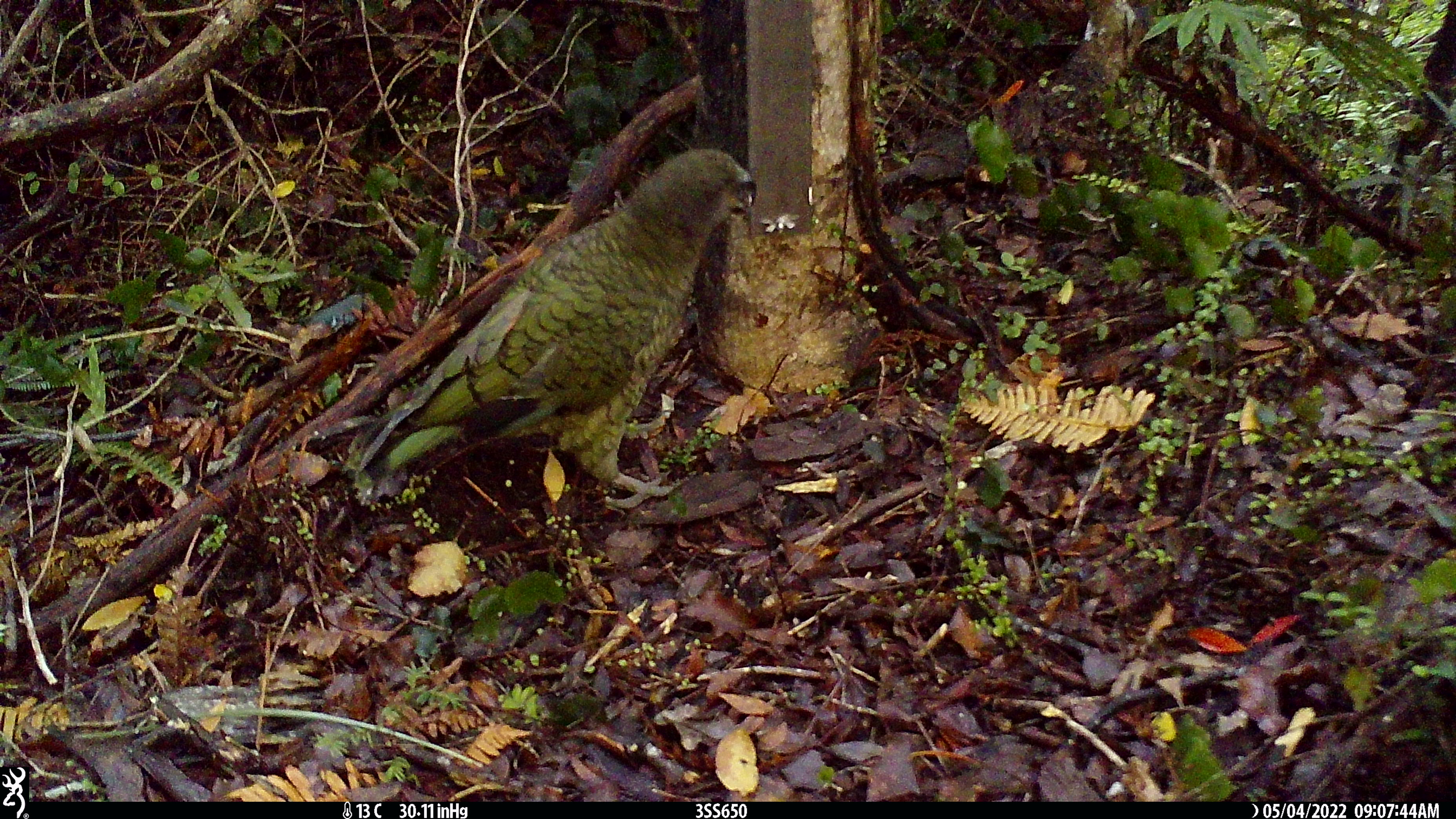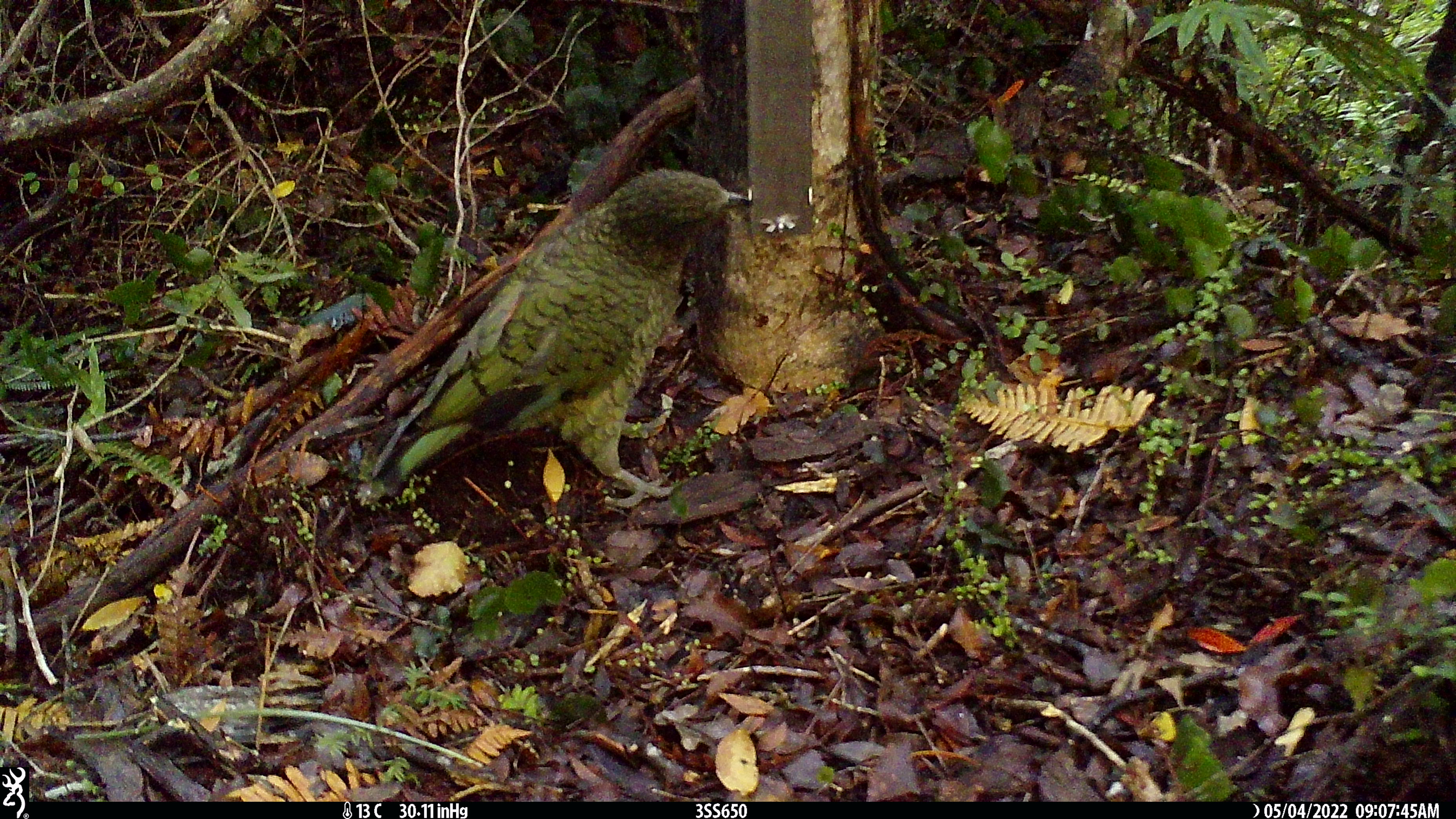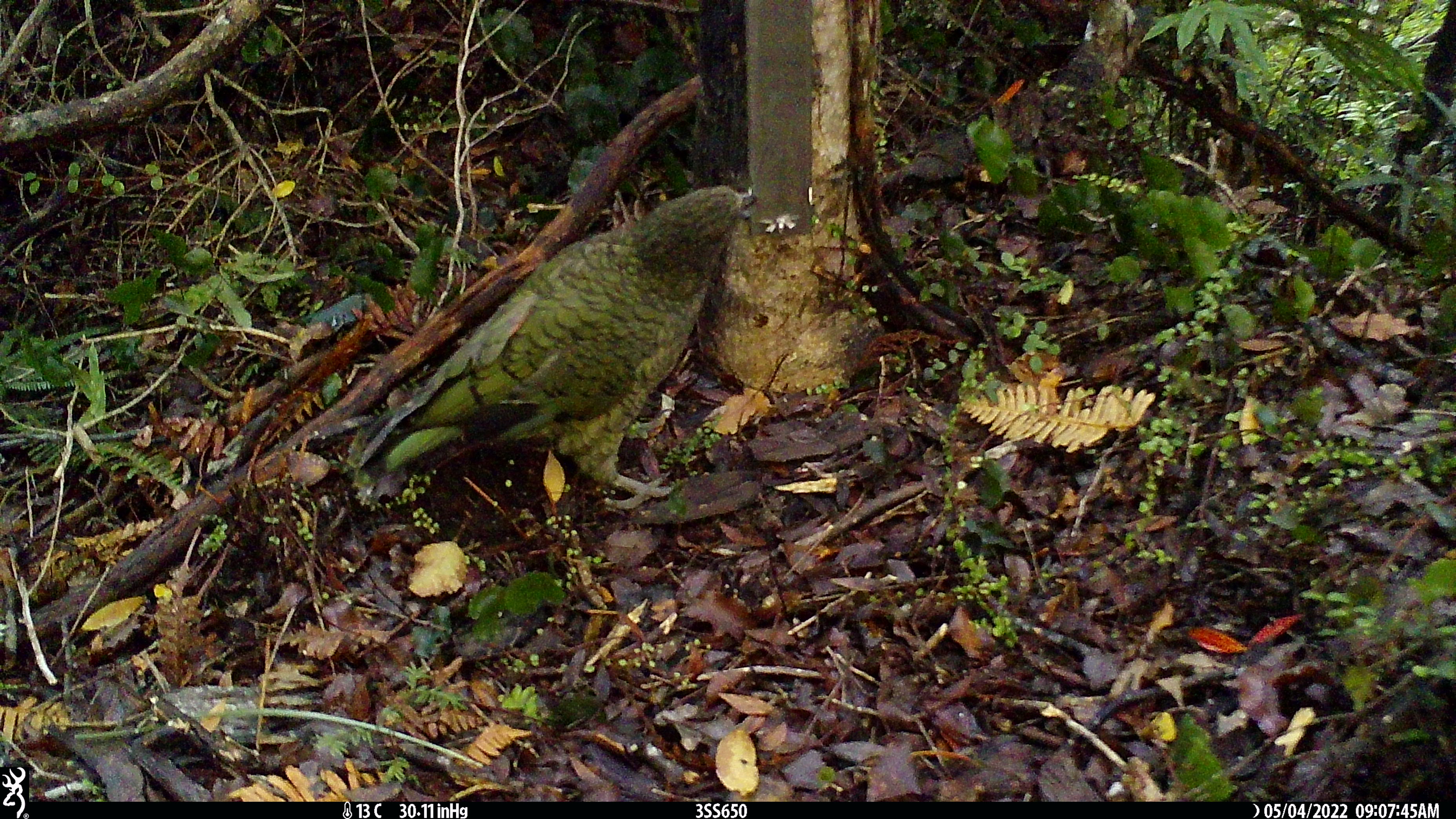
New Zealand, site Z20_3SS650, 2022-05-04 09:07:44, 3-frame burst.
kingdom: Animalia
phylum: Chordata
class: Aves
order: Psittaciformes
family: Strigopidae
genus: Nestor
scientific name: Nestor notabilis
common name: kea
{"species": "kea (Nestor notabilis)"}